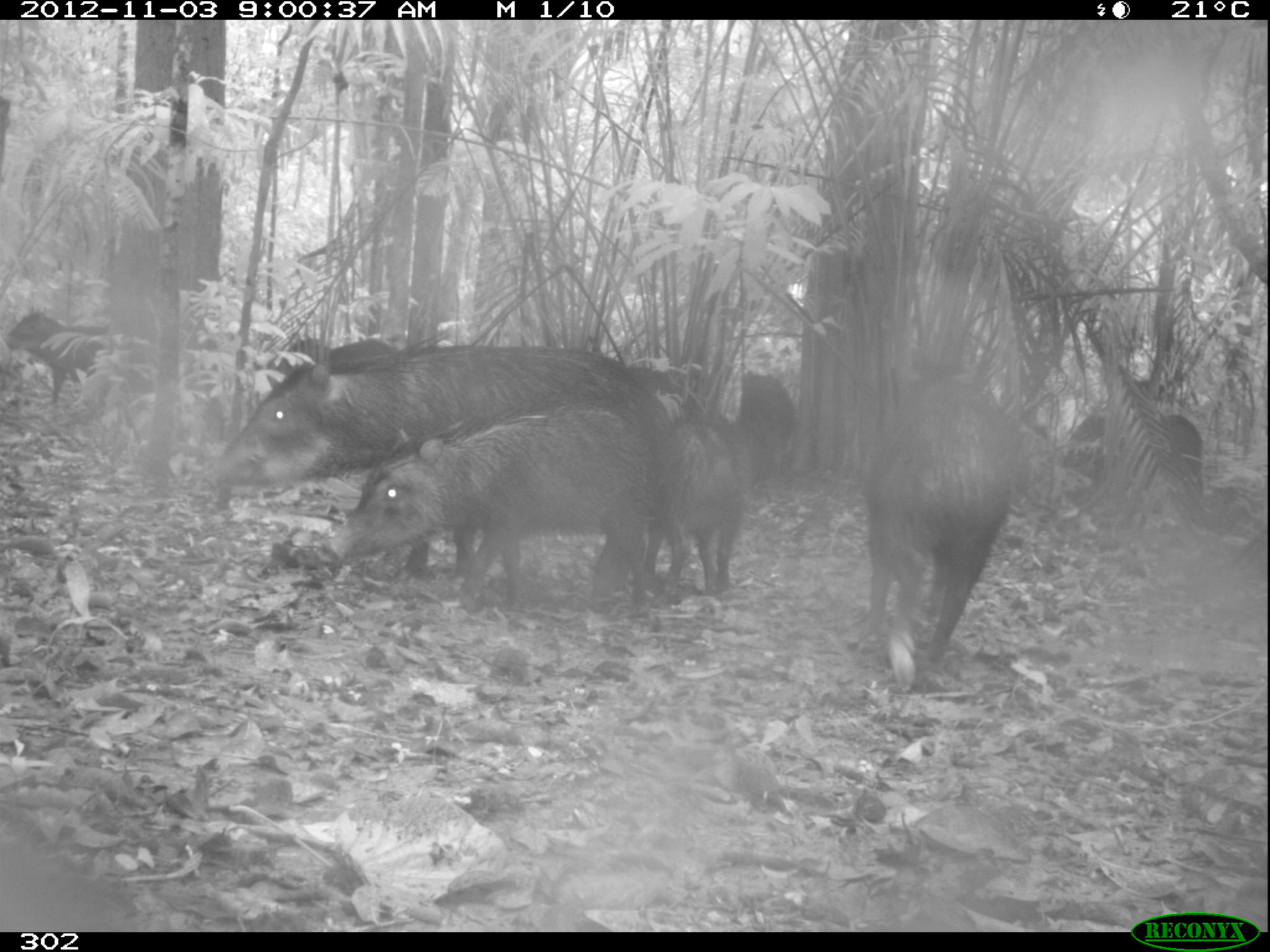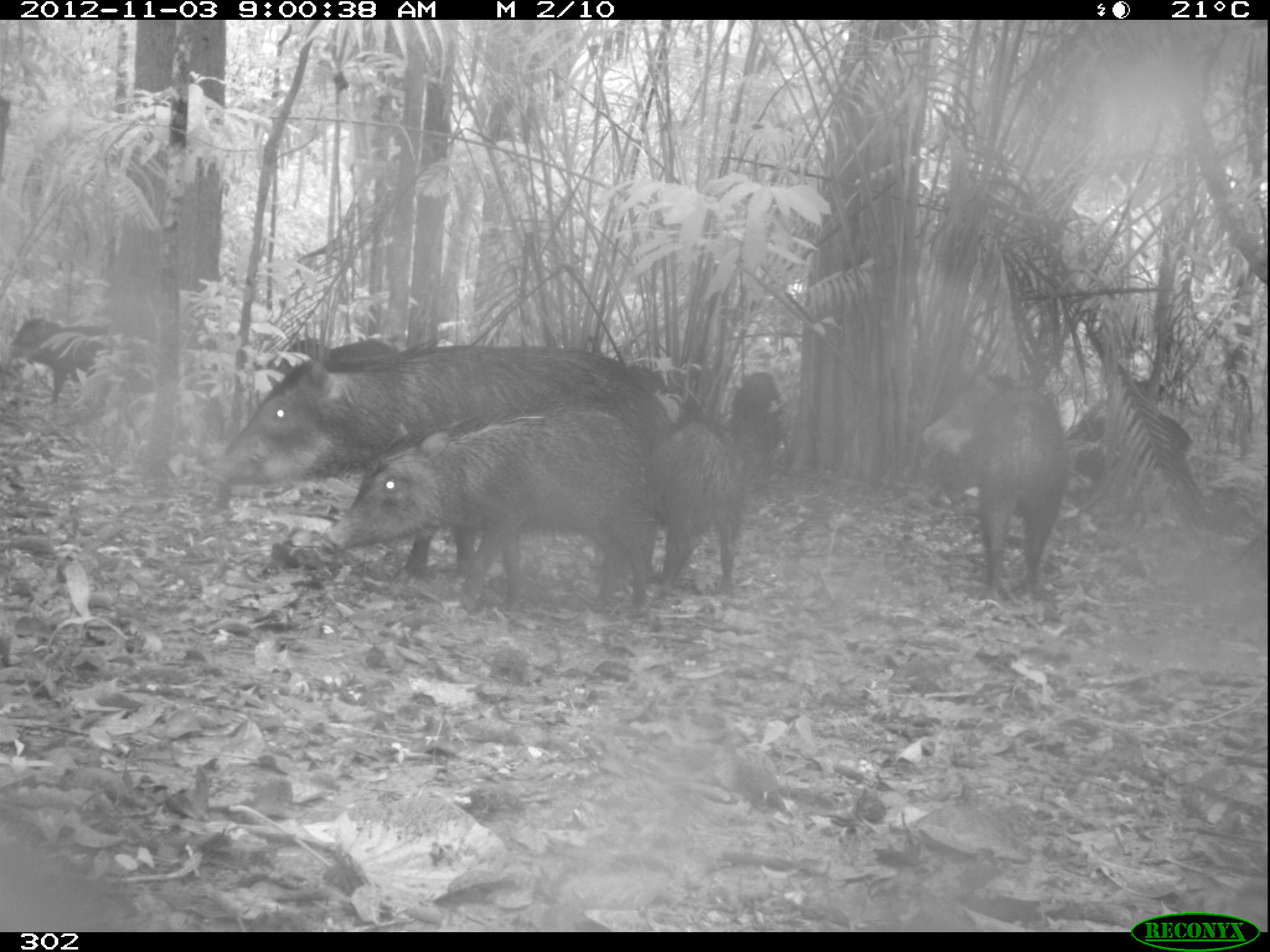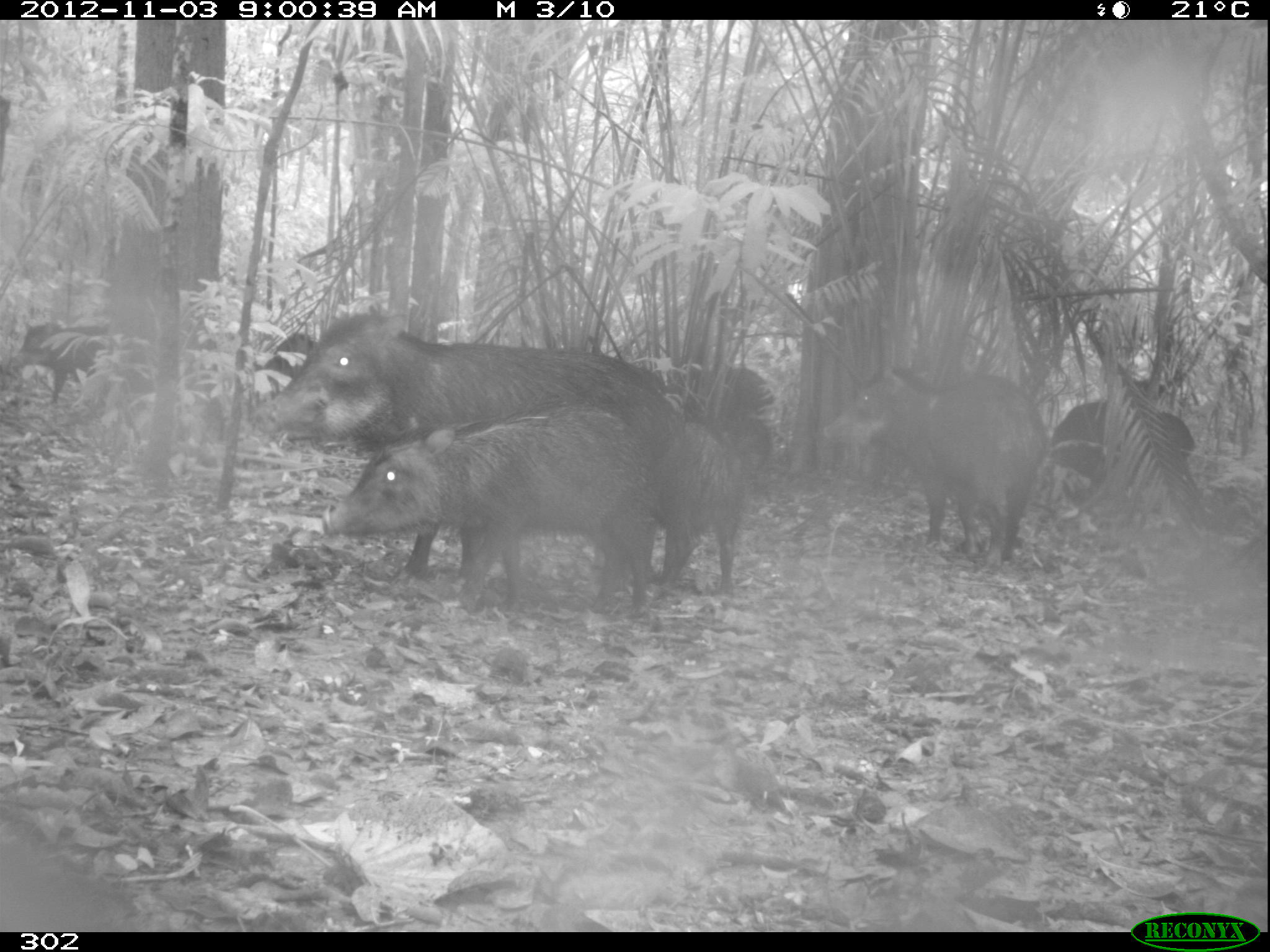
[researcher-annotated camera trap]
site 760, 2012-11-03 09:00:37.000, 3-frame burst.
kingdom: Animalia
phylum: Chordata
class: Mammalia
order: Artiodactyla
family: Tayassuidae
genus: Tayassu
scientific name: Tayassu pecari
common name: white-lipped peccary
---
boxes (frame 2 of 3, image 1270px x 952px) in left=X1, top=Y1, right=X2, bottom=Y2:
tayassu pecari: left=204, top=342, right=675, bottom=583; left=322, top=395, right=661, bottom=612; left=918, top=374, right=1064, bottom=608; left=643, top=424, right=744, bottom=594; left=1066, top=406, right=1209, bottom=515; left=234, top=337, right=402, bottom=415; left=6, top=315, right=108, bottom=403; left=724, top=369, right=791, bottom=479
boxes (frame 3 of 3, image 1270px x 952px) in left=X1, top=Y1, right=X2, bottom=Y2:
tayassu pecari: left=249, top=305, right=686, bottom=582; left=322, top=398, right=656, bottom=614; left=823, top=365, right=1050, bottom=567; left=1042, top=397, right=1203, bottom=525; left=654, top=416, right=746, bottom=593; left=660, top=360, right=775, bottom=477; left=7, top=316, right=110, bottom=401; left=253, top=327, right=317, bottom=394